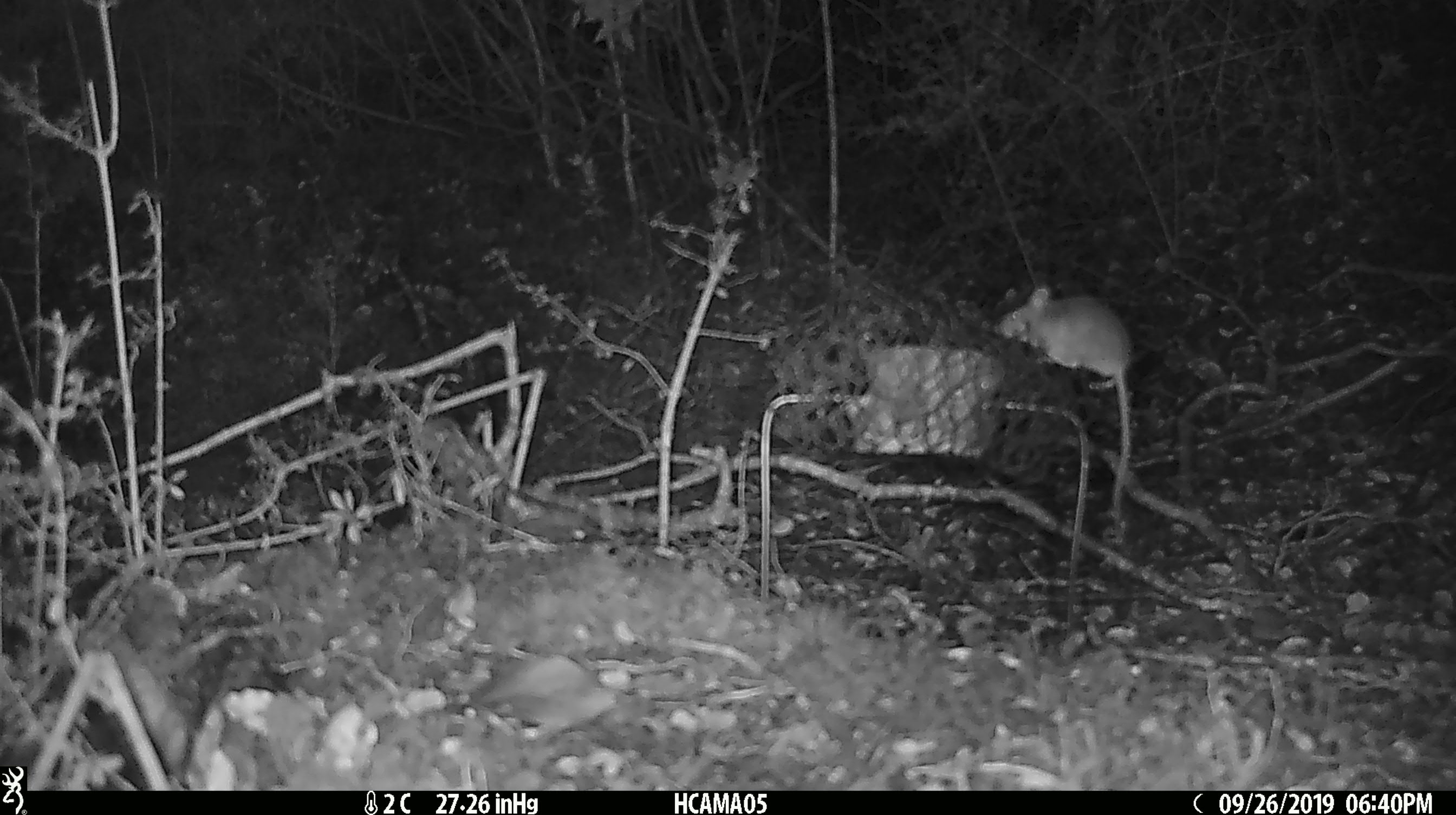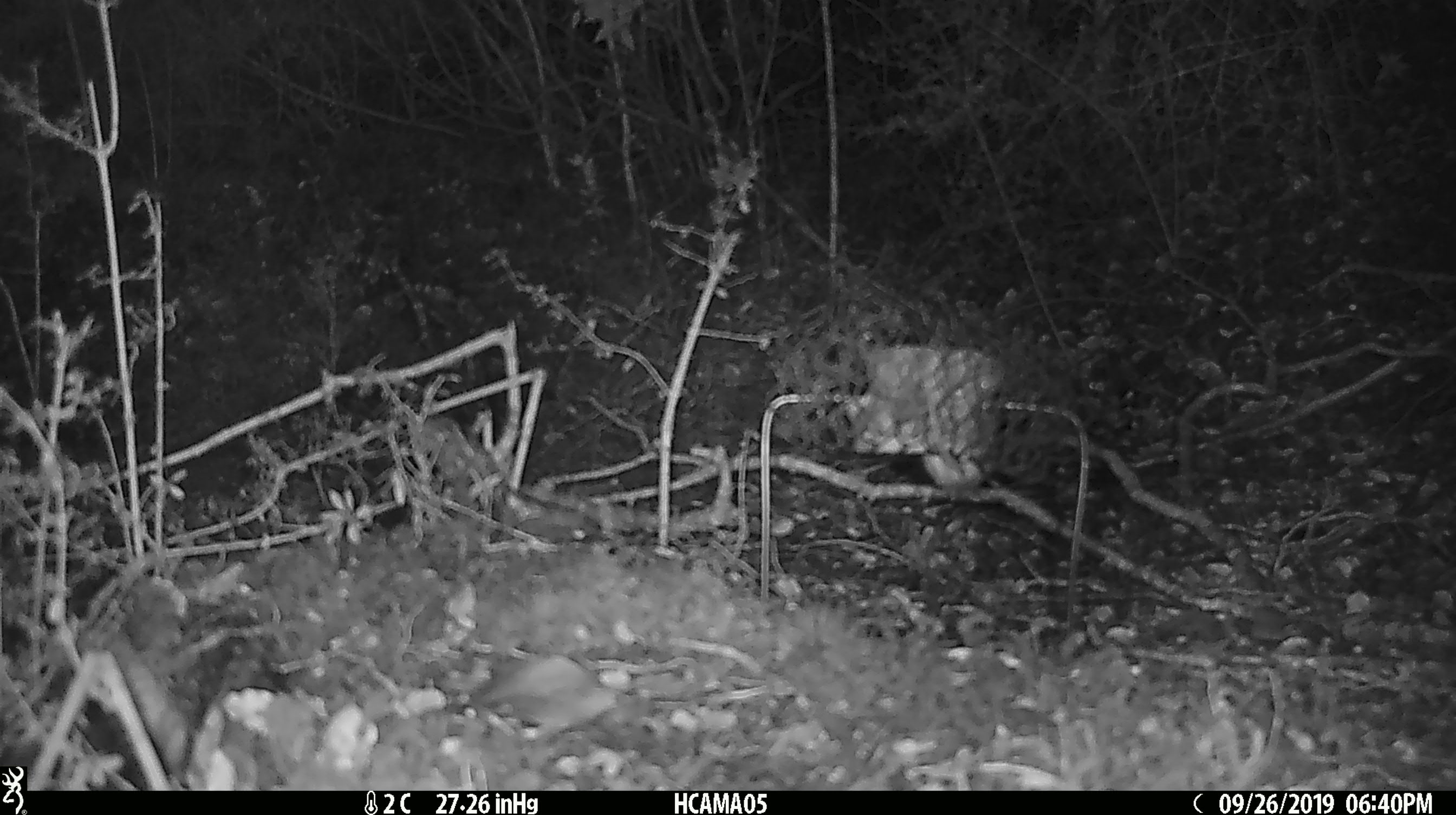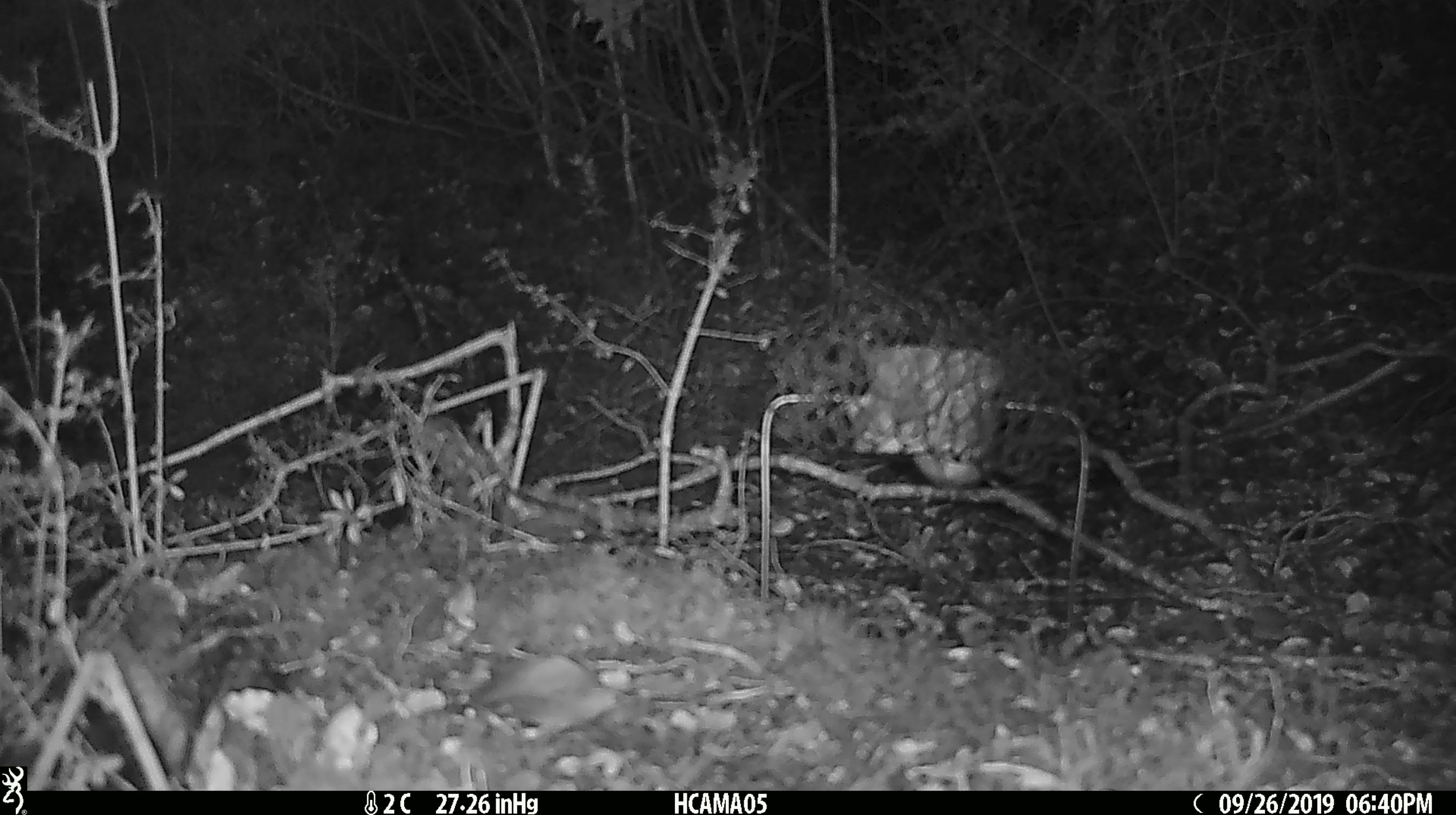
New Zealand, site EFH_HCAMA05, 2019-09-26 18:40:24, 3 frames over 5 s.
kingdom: Animalia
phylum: Chordata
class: Mammalia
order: Rodentia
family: Muridae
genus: Mus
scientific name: Mus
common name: mouse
Mouse (Mus).